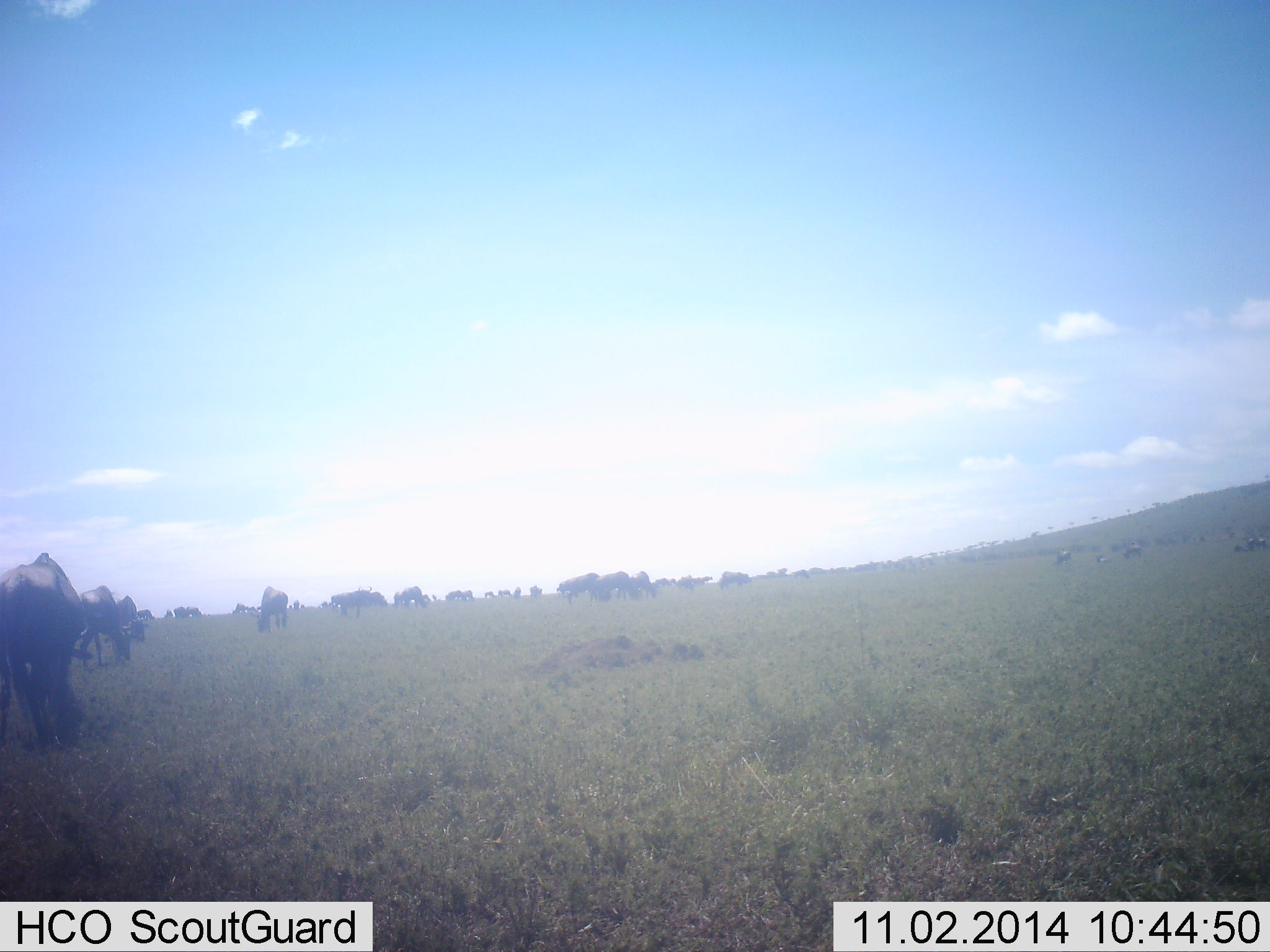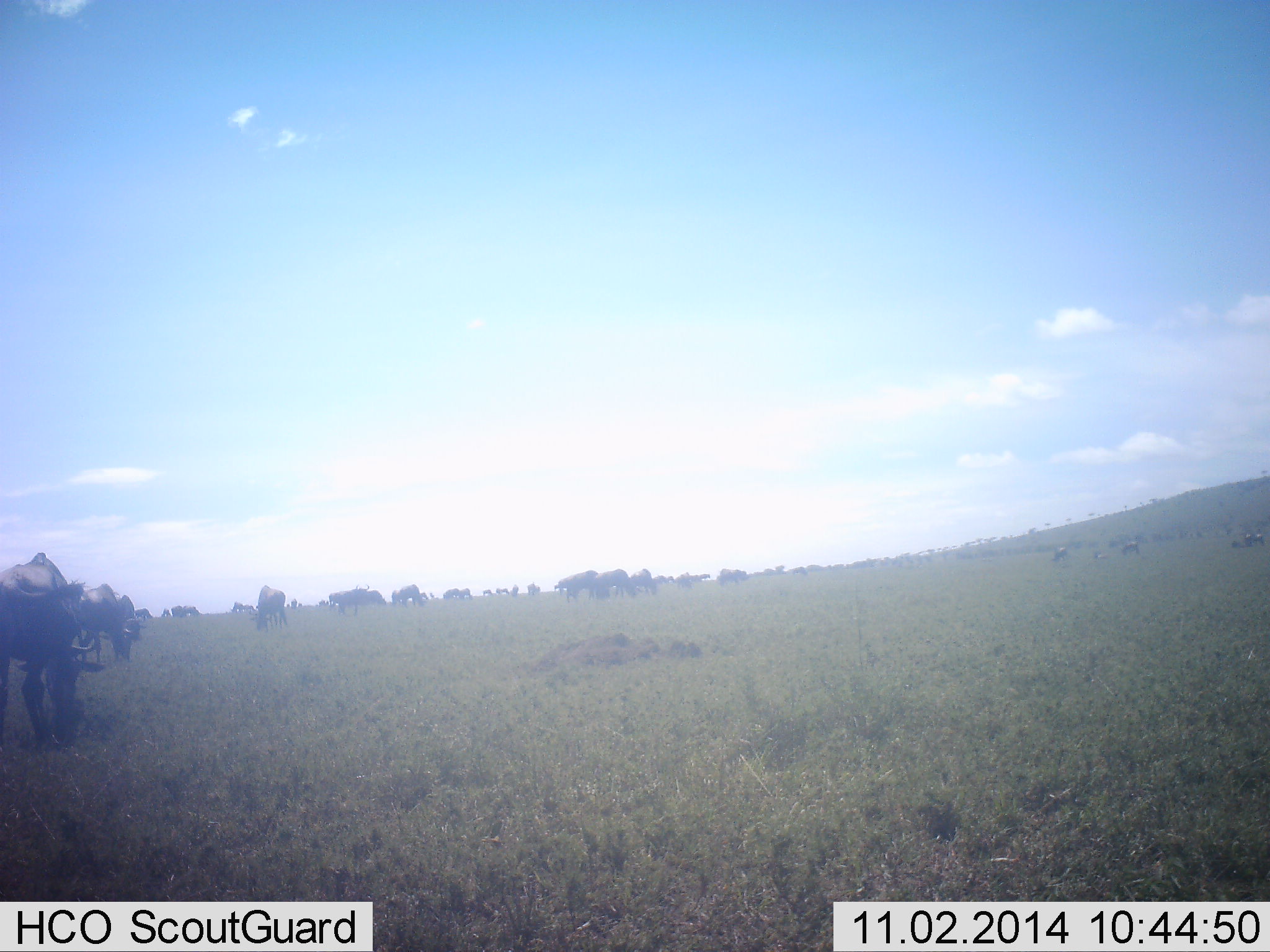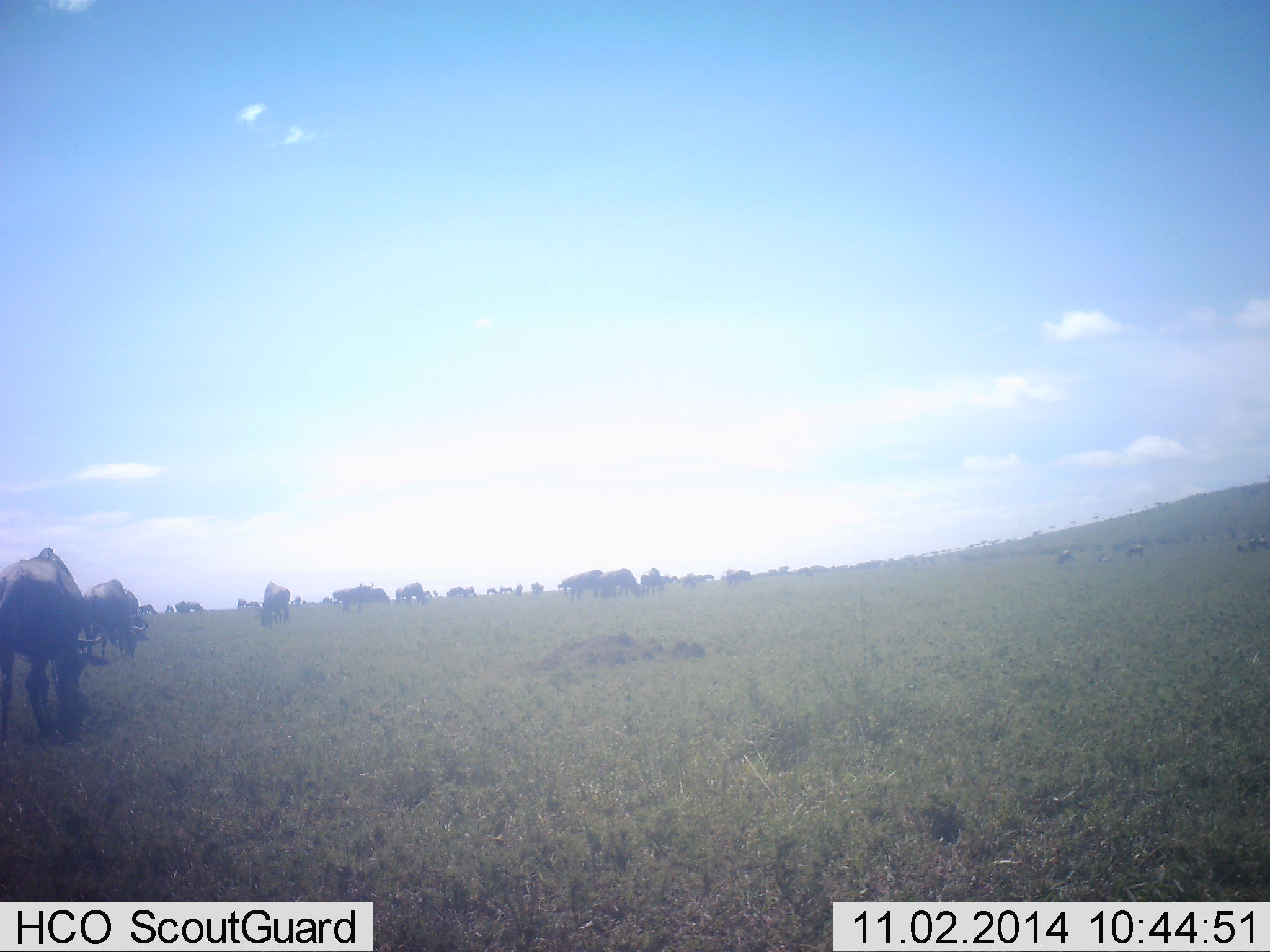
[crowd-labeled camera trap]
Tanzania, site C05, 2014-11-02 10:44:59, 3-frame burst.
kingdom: Animalia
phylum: Chordata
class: Mammalia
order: Artiodactyla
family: Bovidae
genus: Connochaetes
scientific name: Connochaetes taurinus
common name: blue wildebeest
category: wildebeest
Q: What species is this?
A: Wildebeest (blue wildebeest) (Connochaetes taurinus).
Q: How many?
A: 11-50.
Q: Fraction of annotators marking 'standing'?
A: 44%.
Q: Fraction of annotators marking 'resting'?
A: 11%.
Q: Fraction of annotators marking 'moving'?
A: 11%.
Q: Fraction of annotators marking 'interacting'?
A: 0%.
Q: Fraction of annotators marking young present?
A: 0%.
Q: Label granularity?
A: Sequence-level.